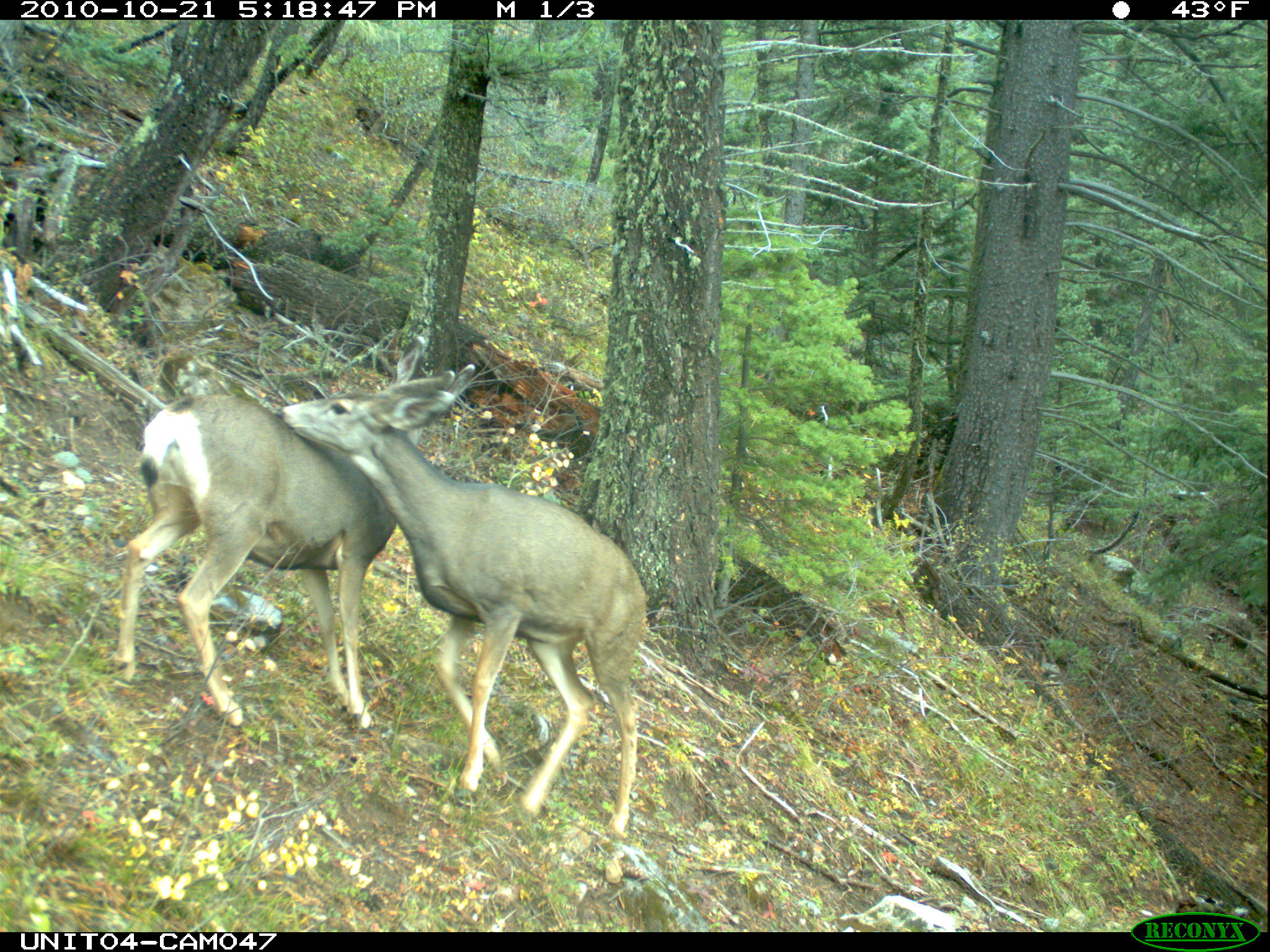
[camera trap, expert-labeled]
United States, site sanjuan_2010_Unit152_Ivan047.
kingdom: Animalia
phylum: Chordata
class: Mammalia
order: Artiodactyla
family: Cervidae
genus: Odocoileus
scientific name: Odocoileus hemionus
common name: mule deer